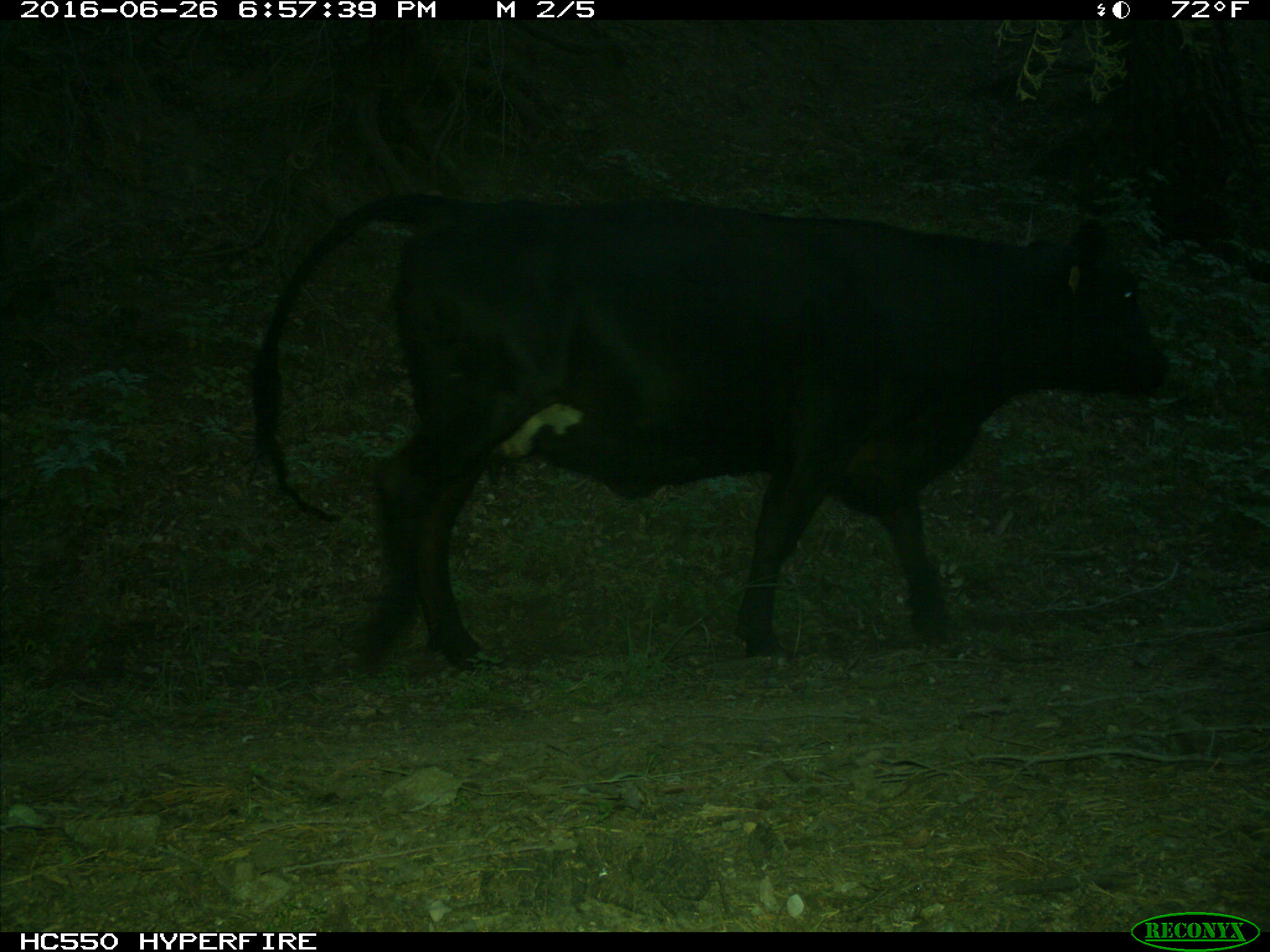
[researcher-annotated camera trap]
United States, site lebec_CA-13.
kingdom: Animalia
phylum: Chordata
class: Mammalia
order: Artiodactyla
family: Bovidae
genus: Bos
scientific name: Bos taurus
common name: domestic cow